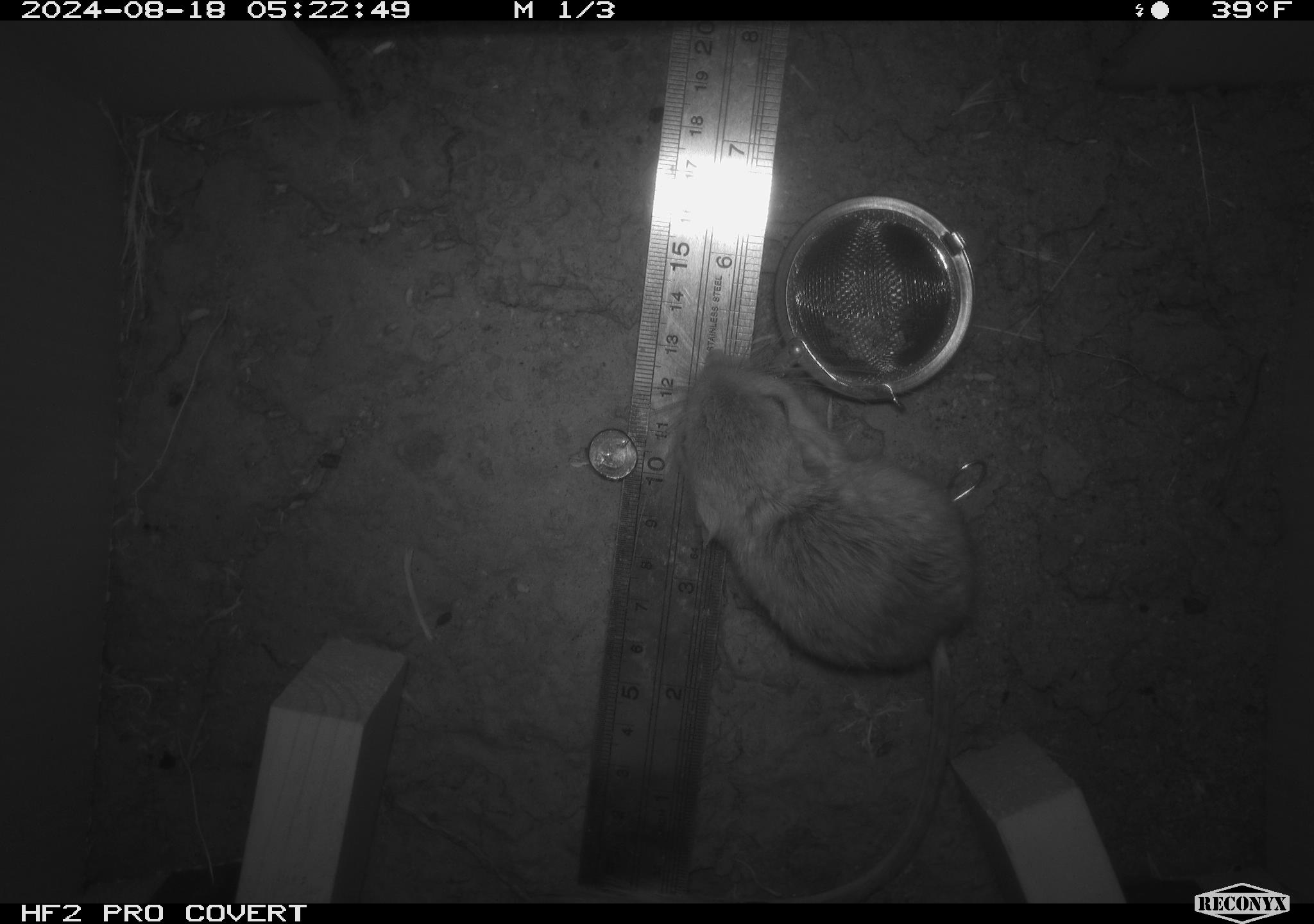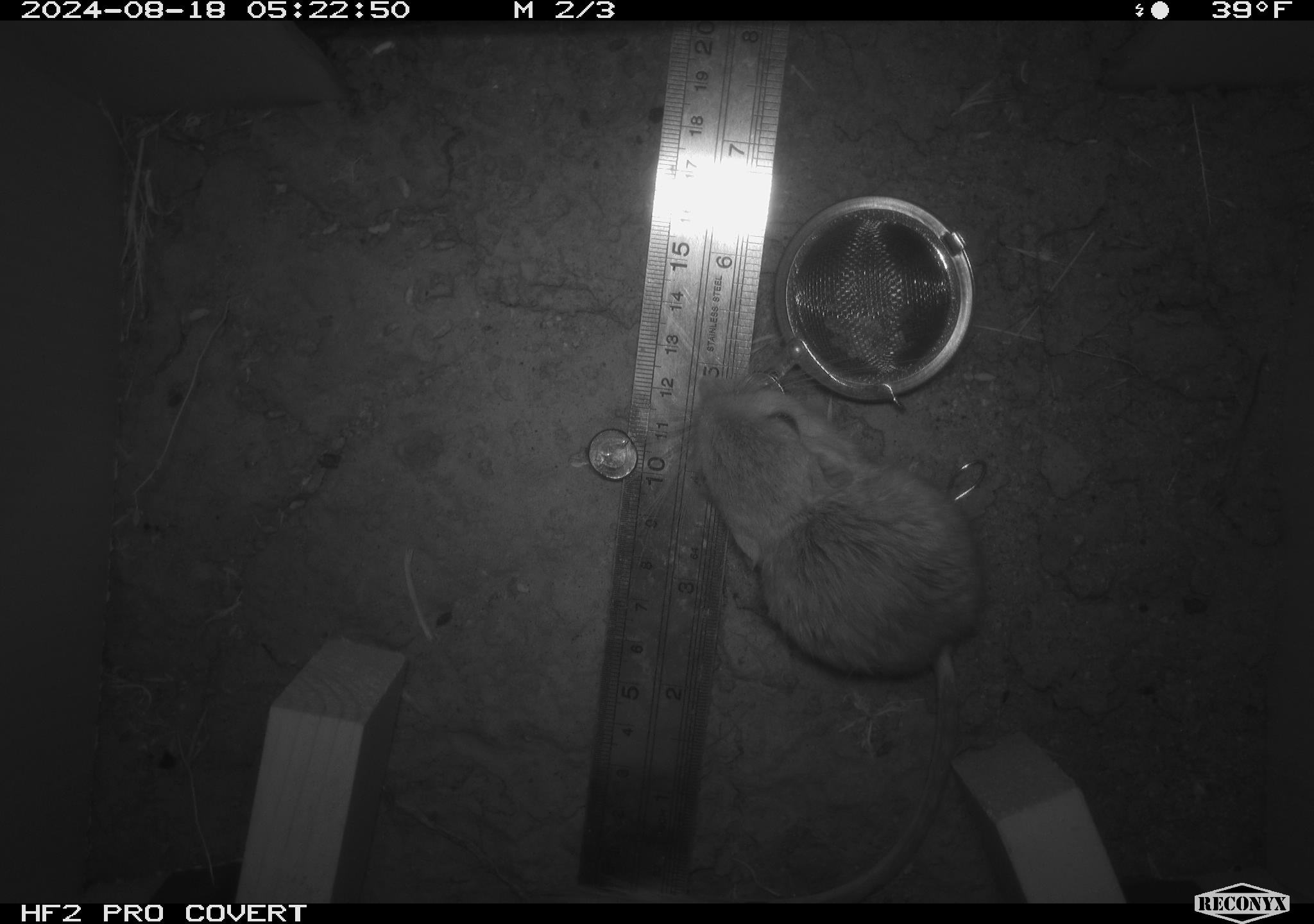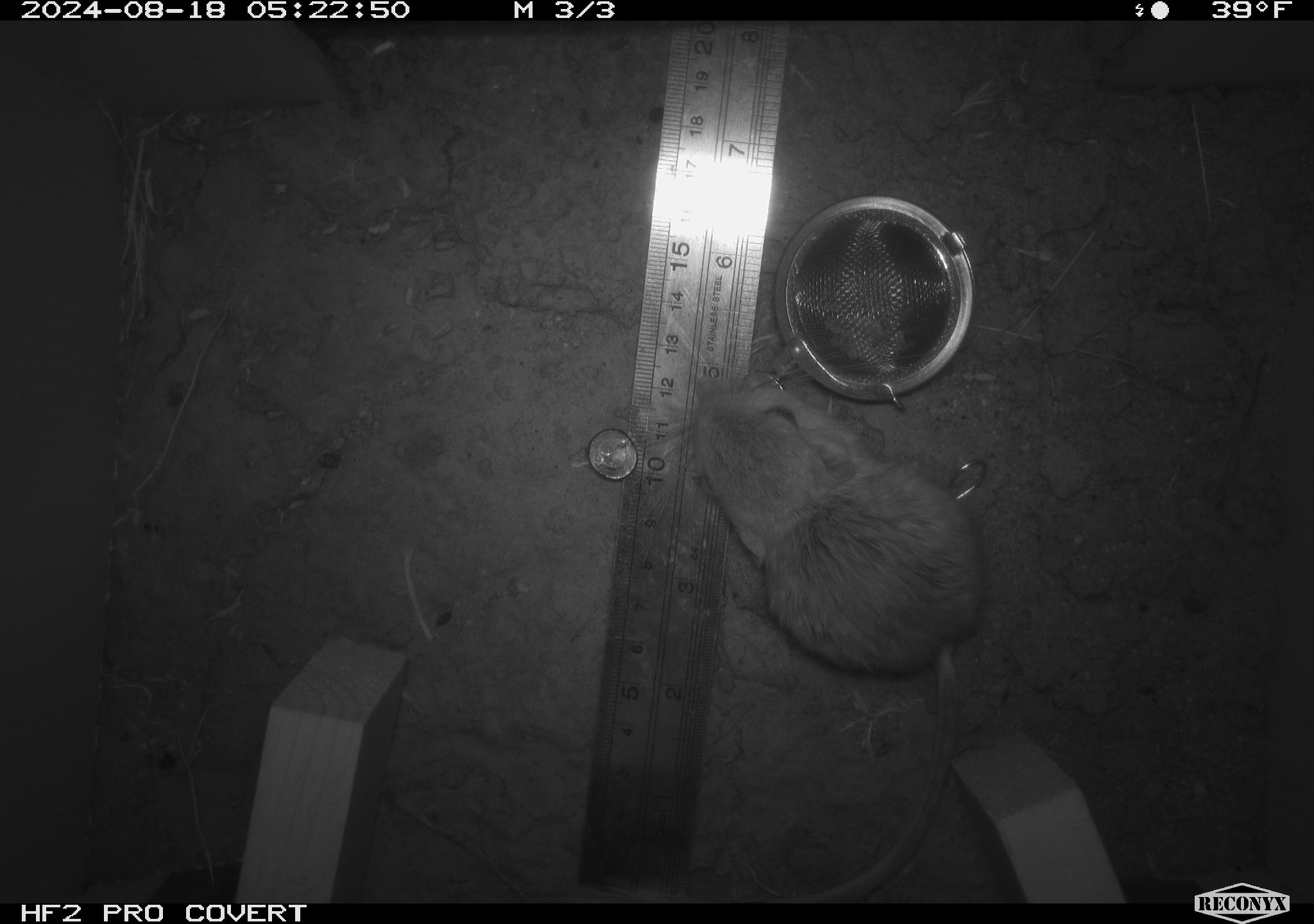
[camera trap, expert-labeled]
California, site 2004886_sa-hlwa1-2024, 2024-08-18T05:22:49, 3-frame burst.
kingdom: Animalia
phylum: Chordata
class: Mammalia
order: Rodentia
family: Heteromyidae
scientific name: Heteromyidae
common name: kangaroo rats and pocket mice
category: heteromyidae family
Heteromyidae family (kangaroo rats and pocket mice) (Heteromyidae).